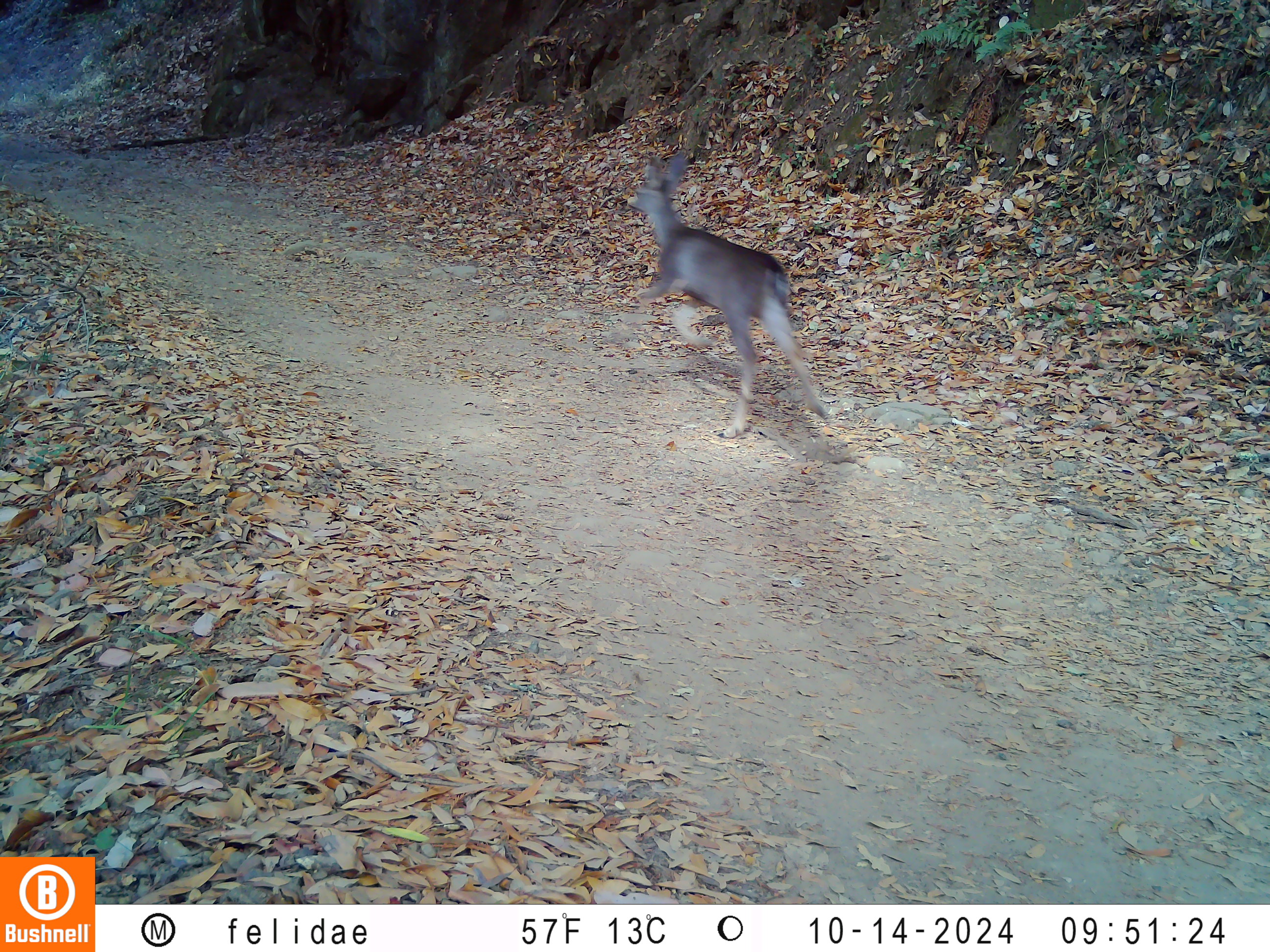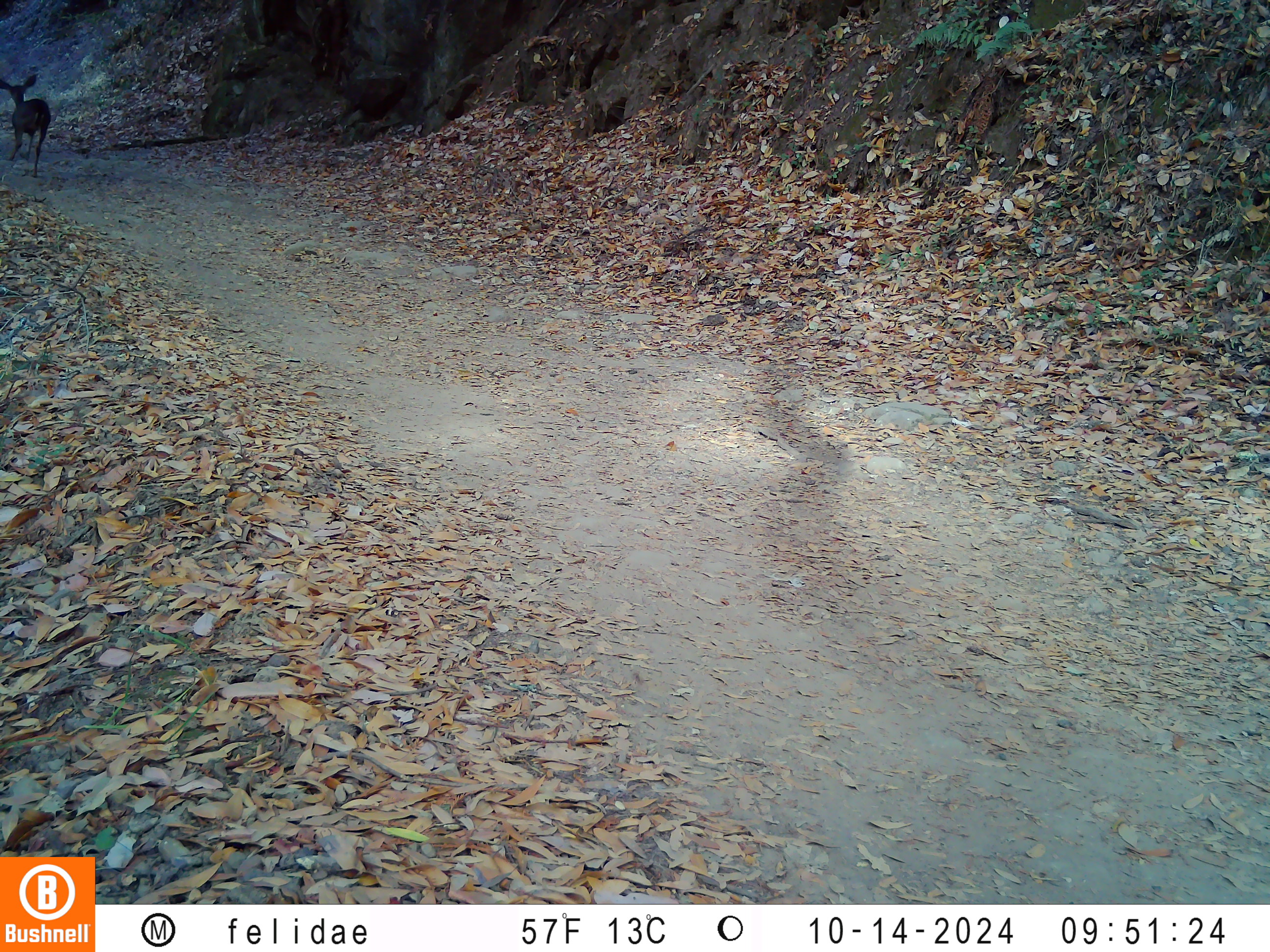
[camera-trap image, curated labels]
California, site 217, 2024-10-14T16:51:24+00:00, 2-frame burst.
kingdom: Animalia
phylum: Chordata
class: Mammalia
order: Artiodactyla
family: Cervidae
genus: Odocoileus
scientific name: Odocoileus hemionus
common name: mule deer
Mule deer (Odocoileus hemionus).